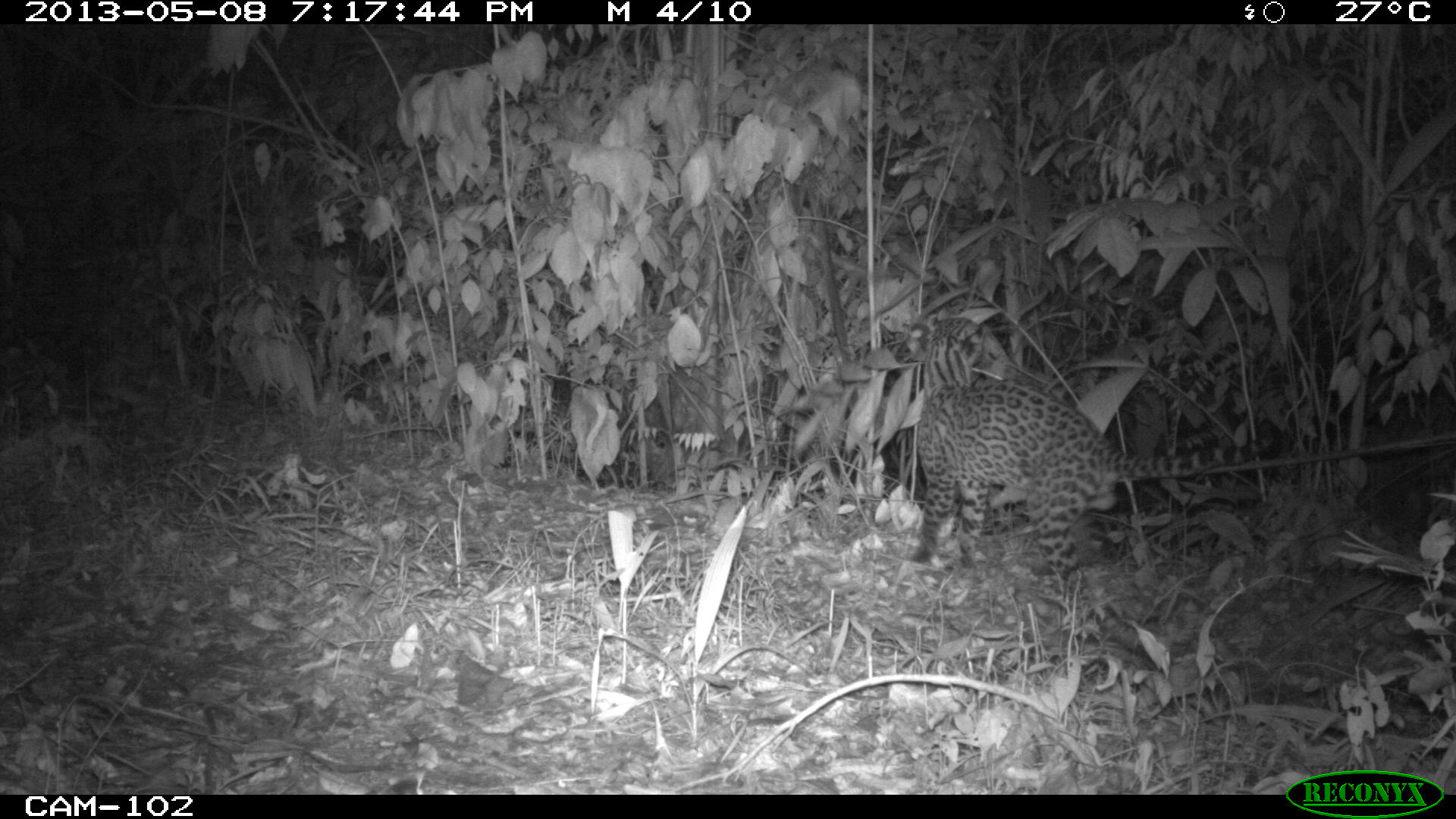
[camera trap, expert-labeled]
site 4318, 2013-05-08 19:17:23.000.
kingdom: Animalia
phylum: Chordata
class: Mammalia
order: Carnivora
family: Felidae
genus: Leopardus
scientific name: Leopardus pardalis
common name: ocelot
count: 1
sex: male